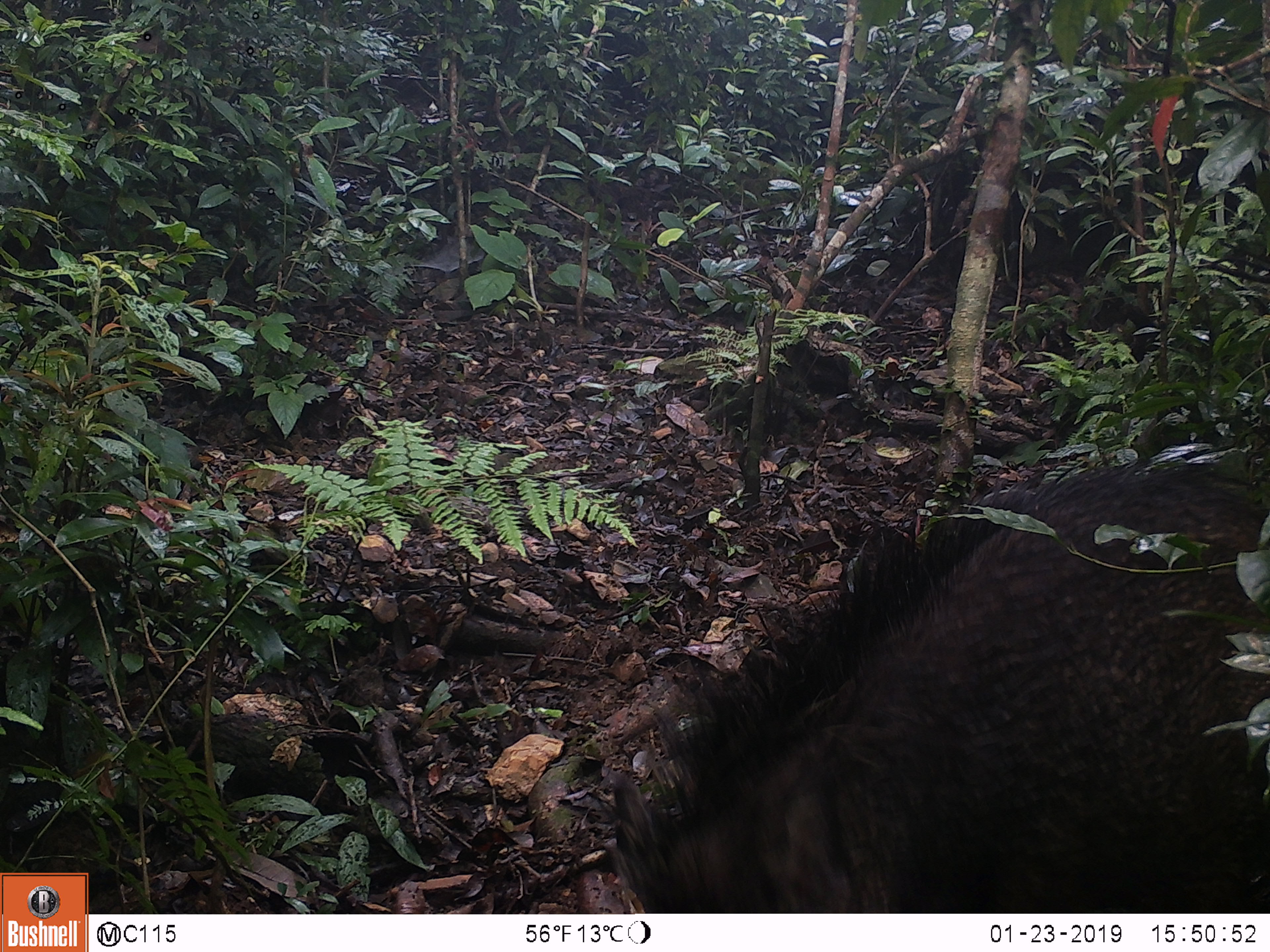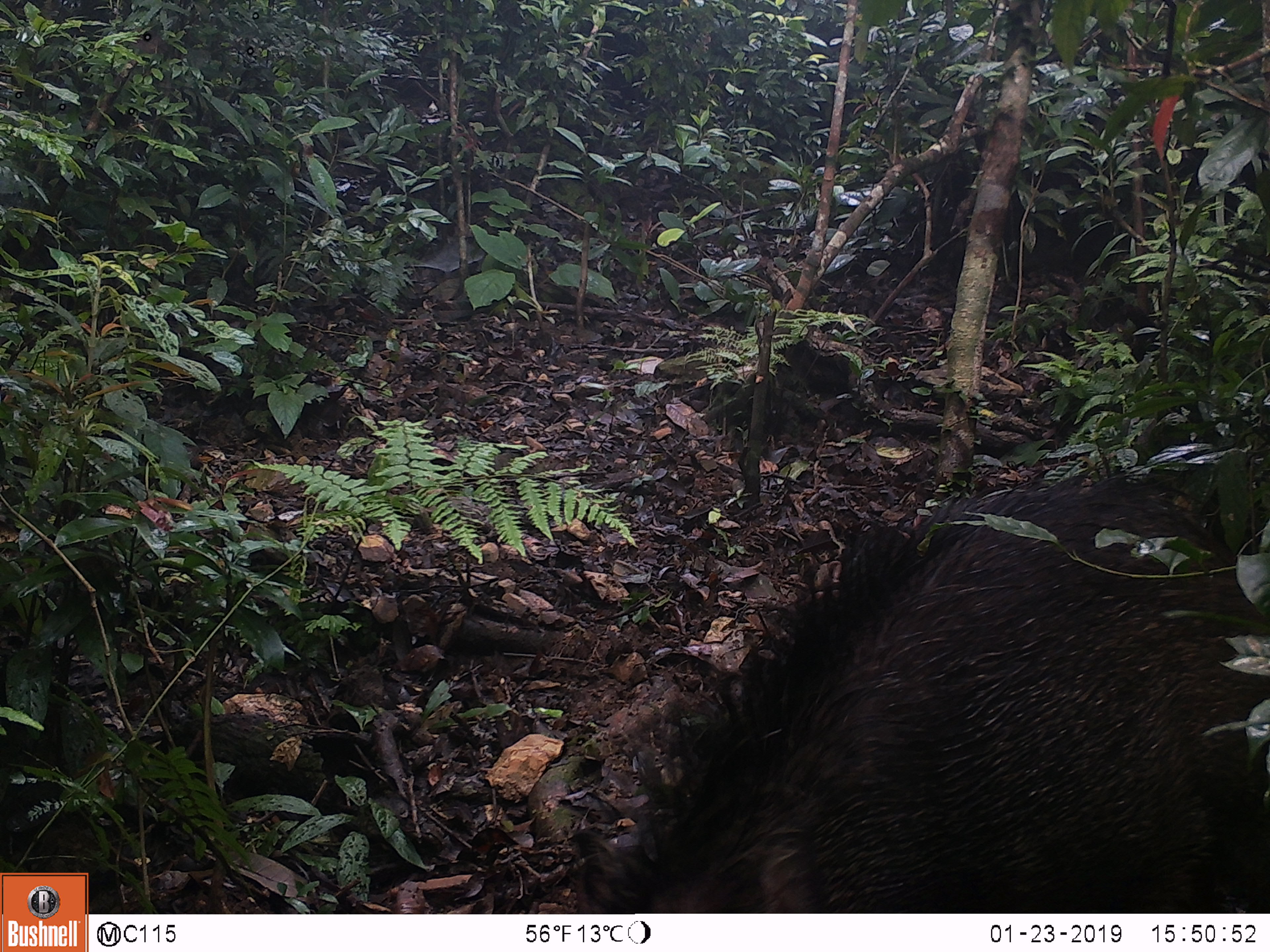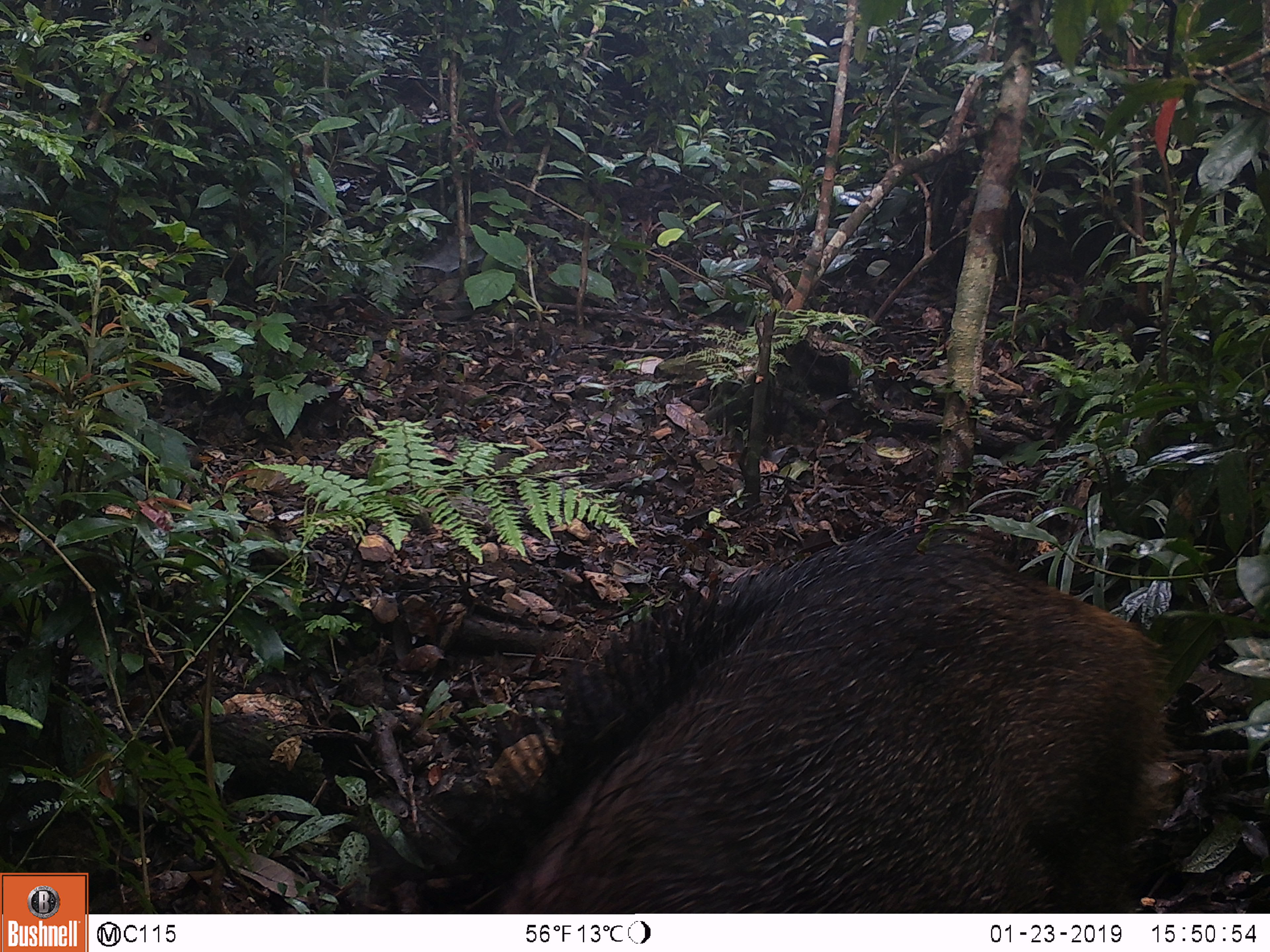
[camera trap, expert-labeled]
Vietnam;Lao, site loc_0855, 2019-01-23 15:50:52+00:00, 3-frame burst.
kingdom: Animalia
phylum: Chordata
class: Mammalia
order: Artiodactyla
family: Suidae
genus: Sus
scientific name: Sus scrofa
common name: eurasian wild pig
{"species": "eurasian wild pig (Sus scrofa)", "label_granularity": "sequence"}